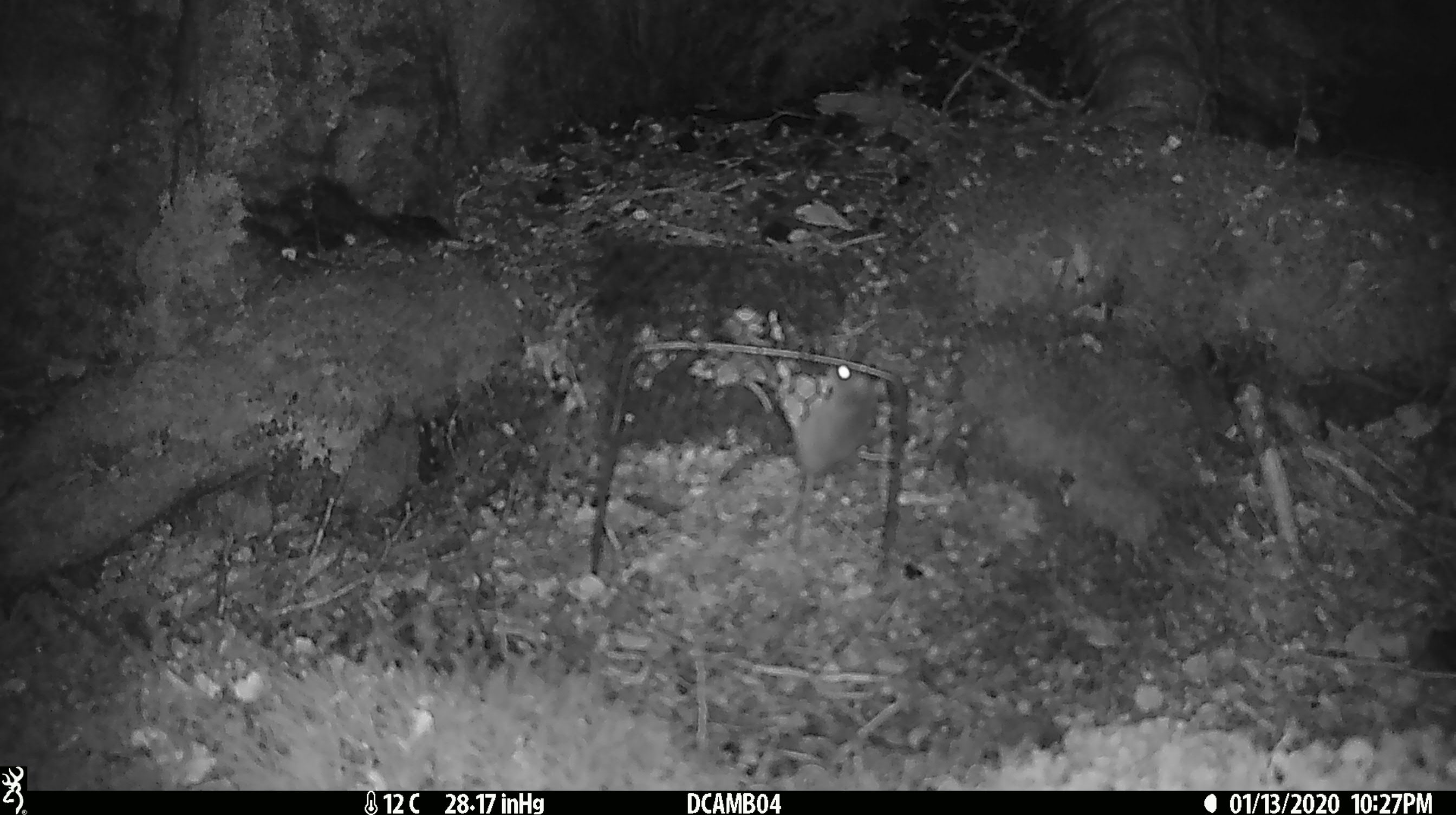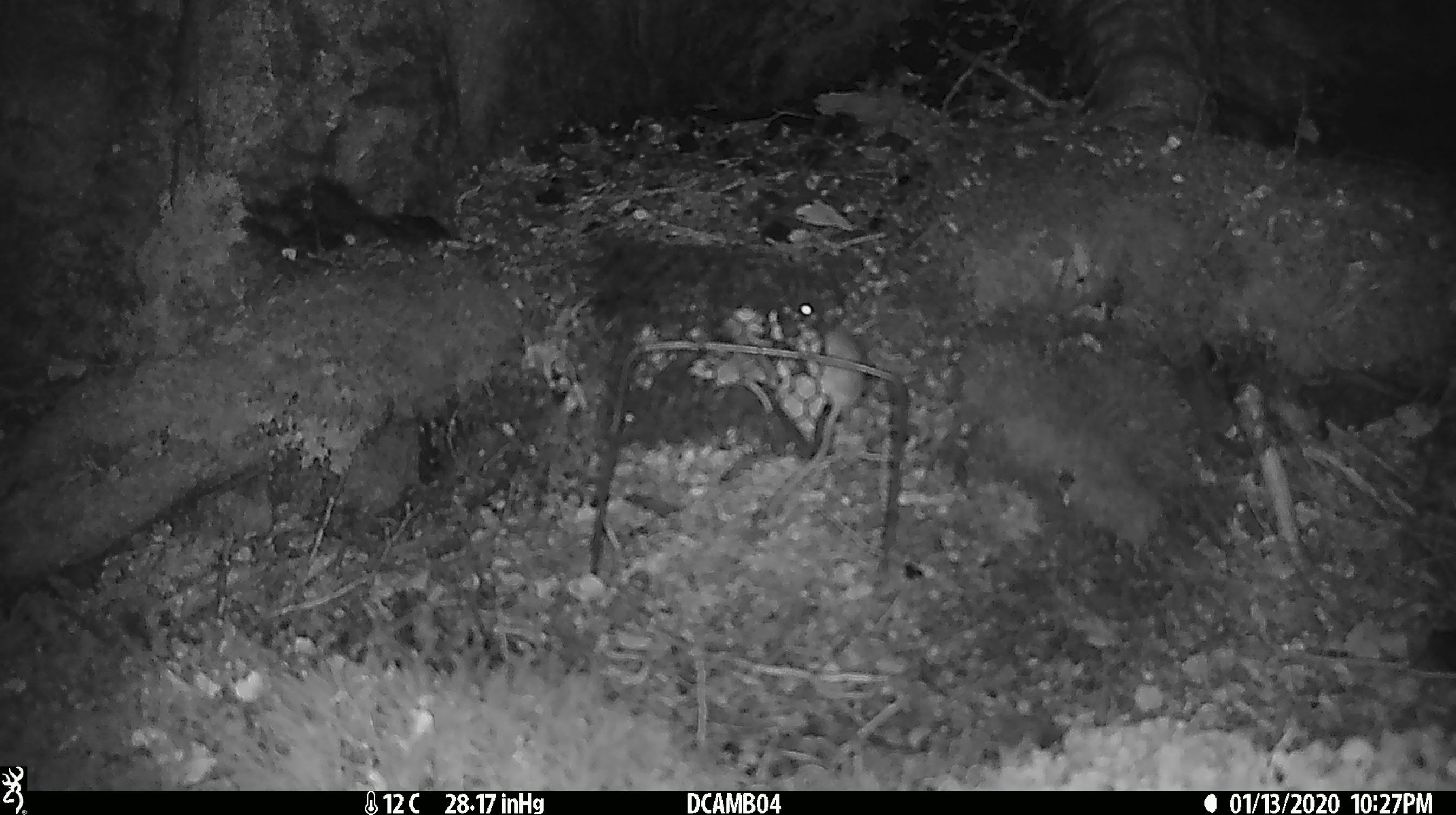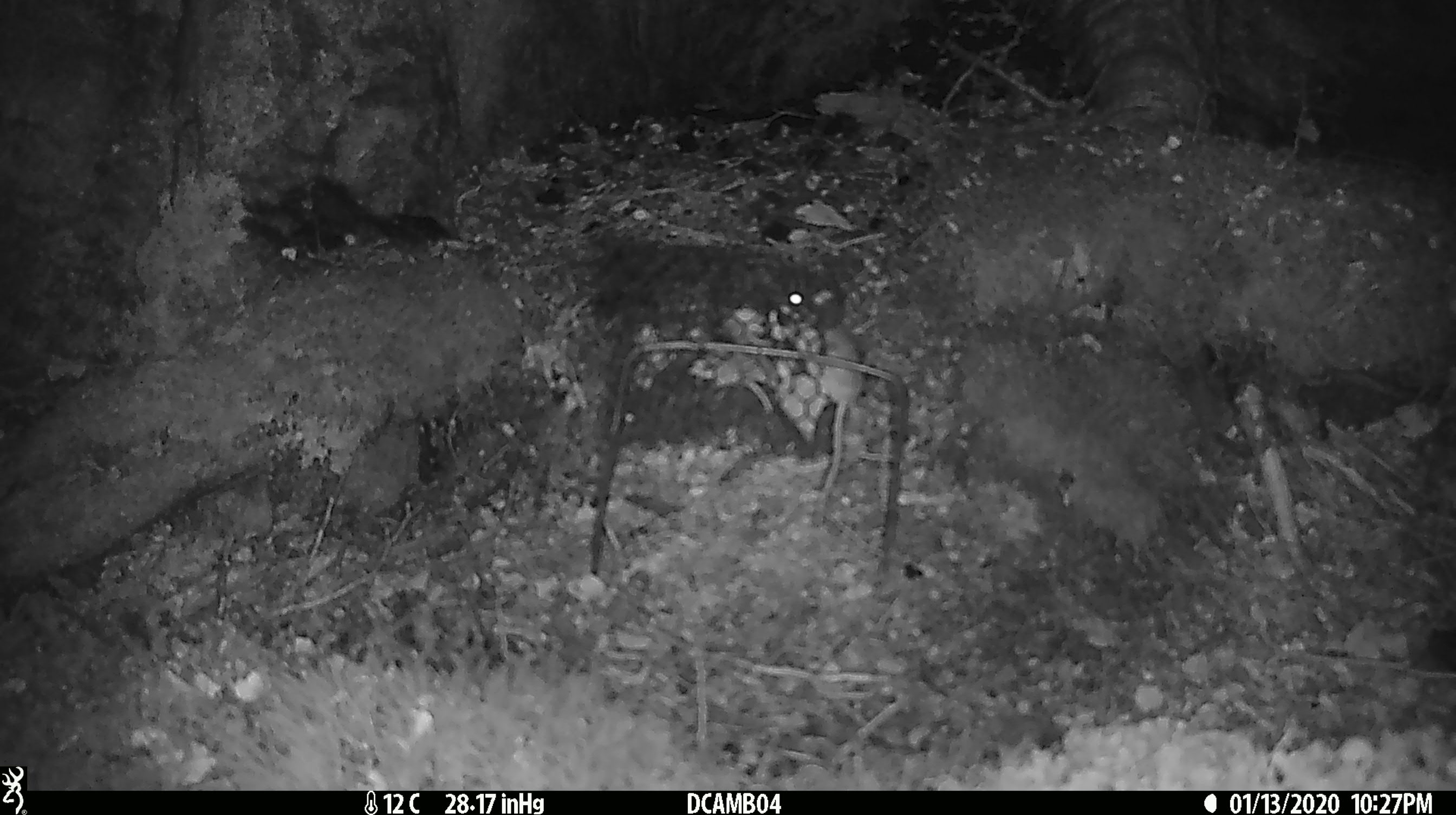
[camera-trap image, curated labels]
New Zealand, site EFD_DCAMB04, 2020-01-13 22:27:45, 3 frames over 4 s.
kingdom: Animalia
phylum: Chordata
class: Mammalia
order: Rodentia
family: Muridae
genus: Mus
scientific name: Mus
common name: mouse